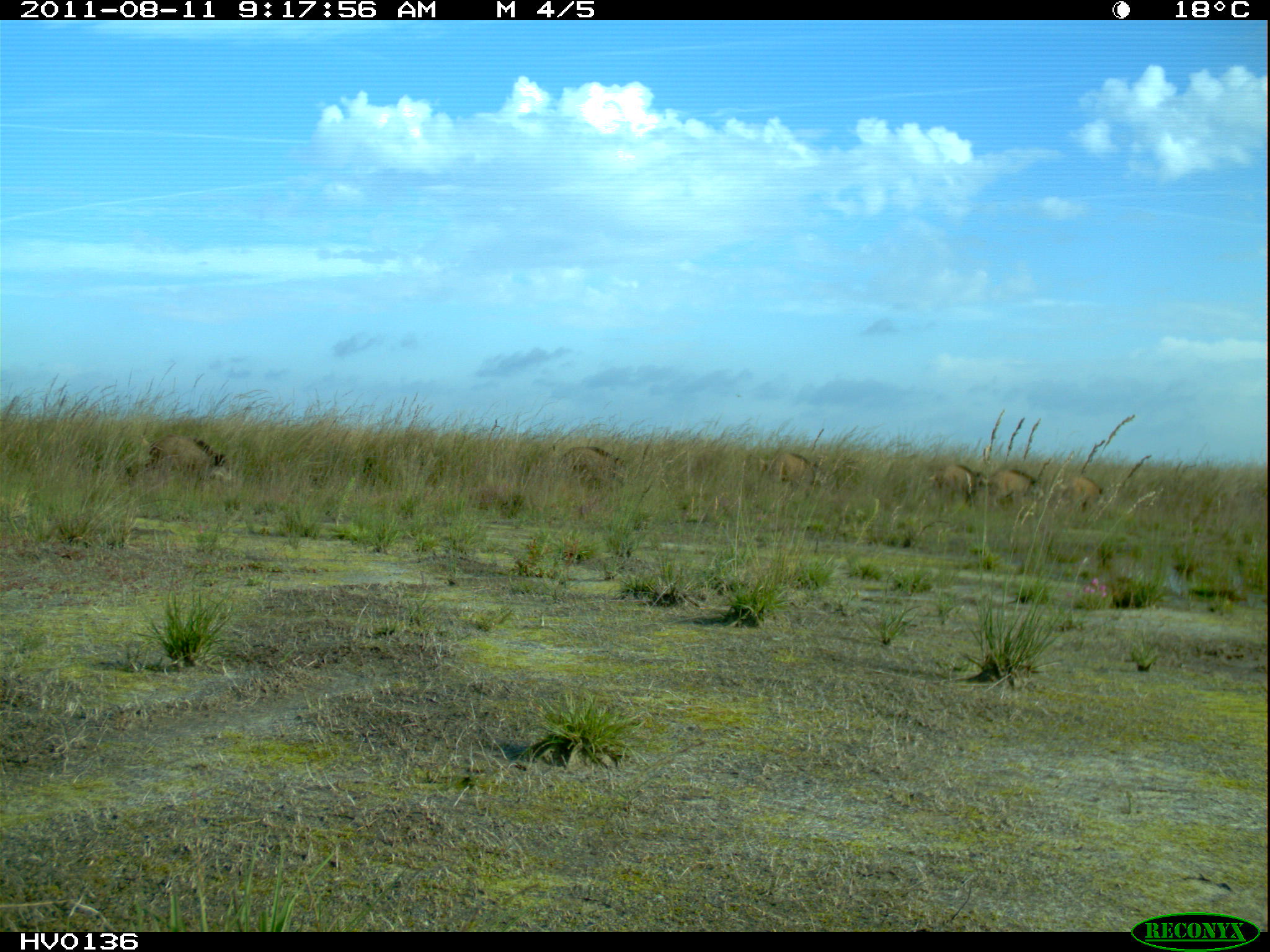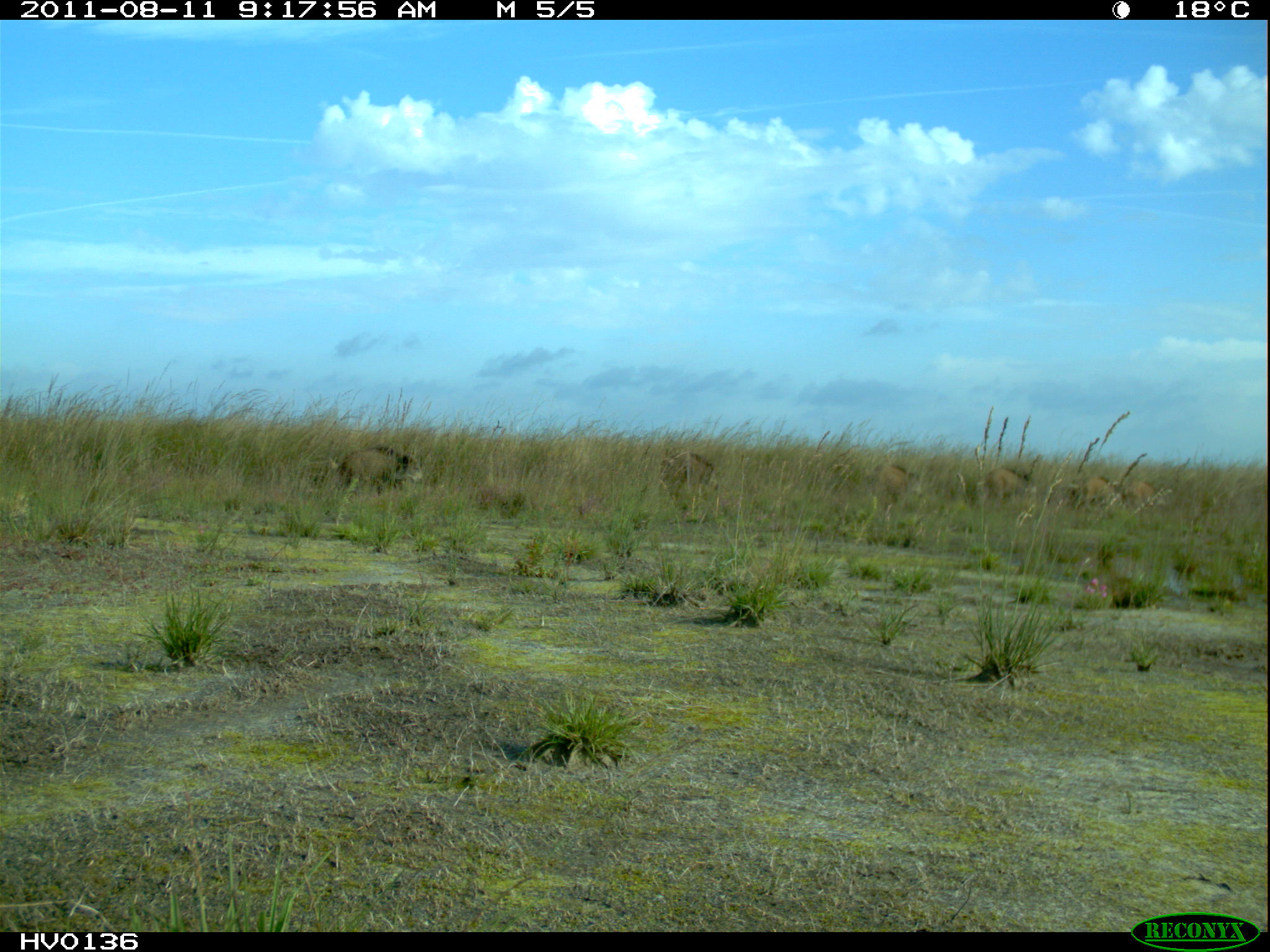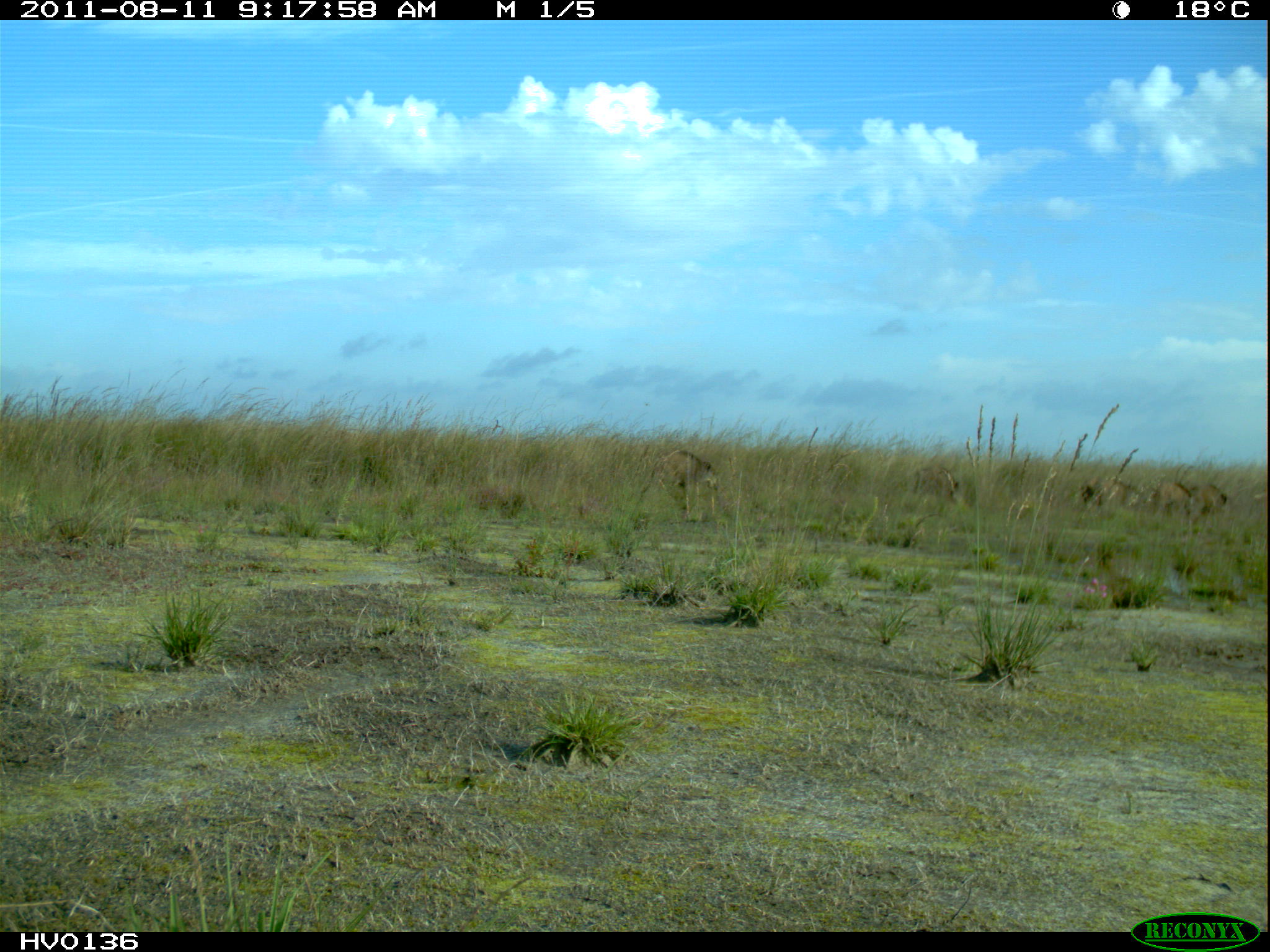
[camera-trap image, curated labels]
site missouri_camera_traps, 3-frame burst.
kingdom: Animalia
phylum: Chordata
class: Mammalia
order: Artiodactyla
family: Suidae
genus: Sus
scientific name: Sus scrofa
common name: wild boar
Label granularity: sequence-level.